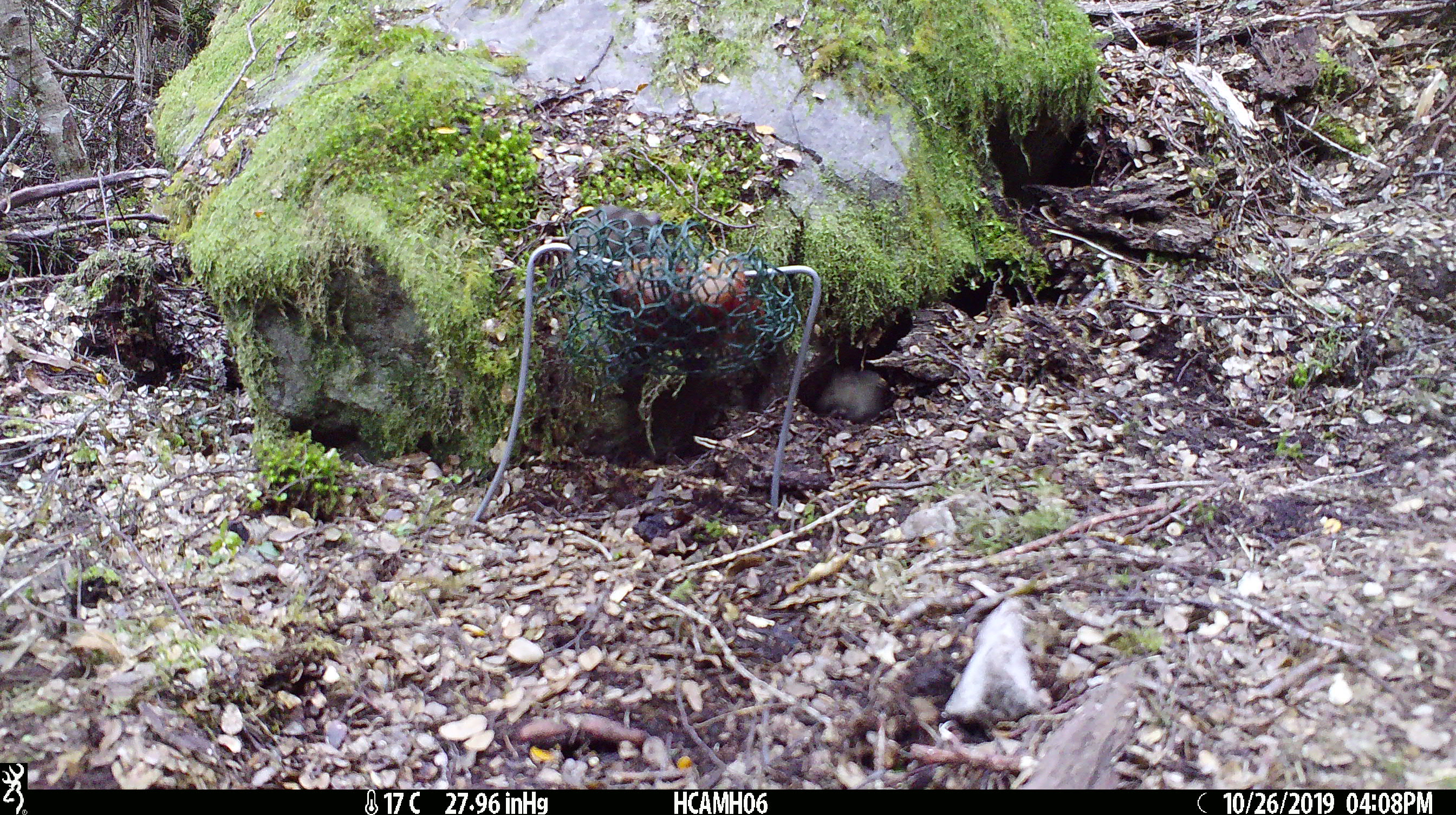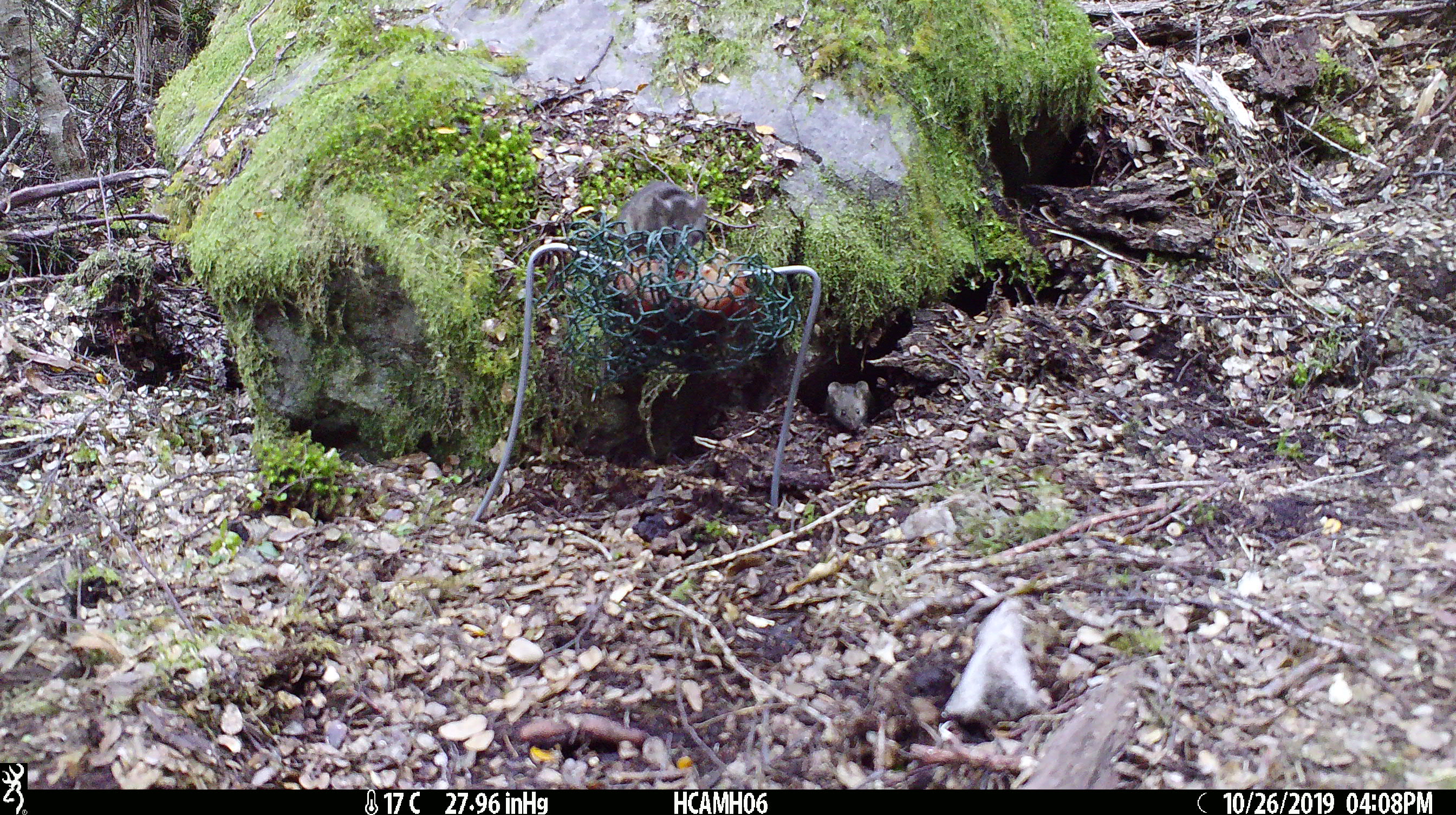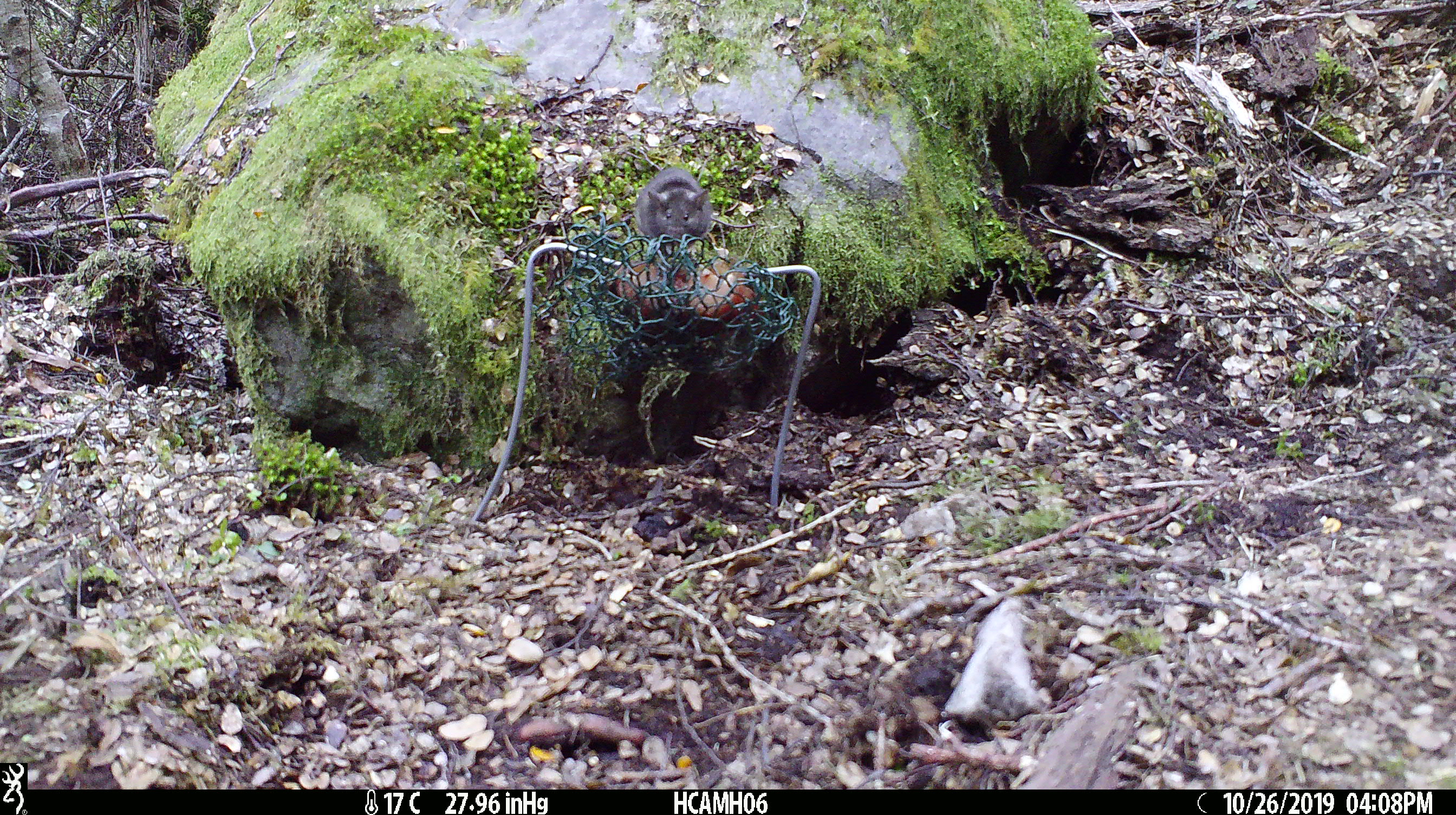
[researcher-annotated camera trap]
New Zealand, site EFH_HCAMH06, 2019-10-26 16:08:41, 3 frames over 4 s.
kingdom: Animalia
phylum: Chordata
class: Mammalia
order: Rodentia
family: Muridae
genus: Mus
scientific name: Mus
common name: mouse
Mouse (Mus).